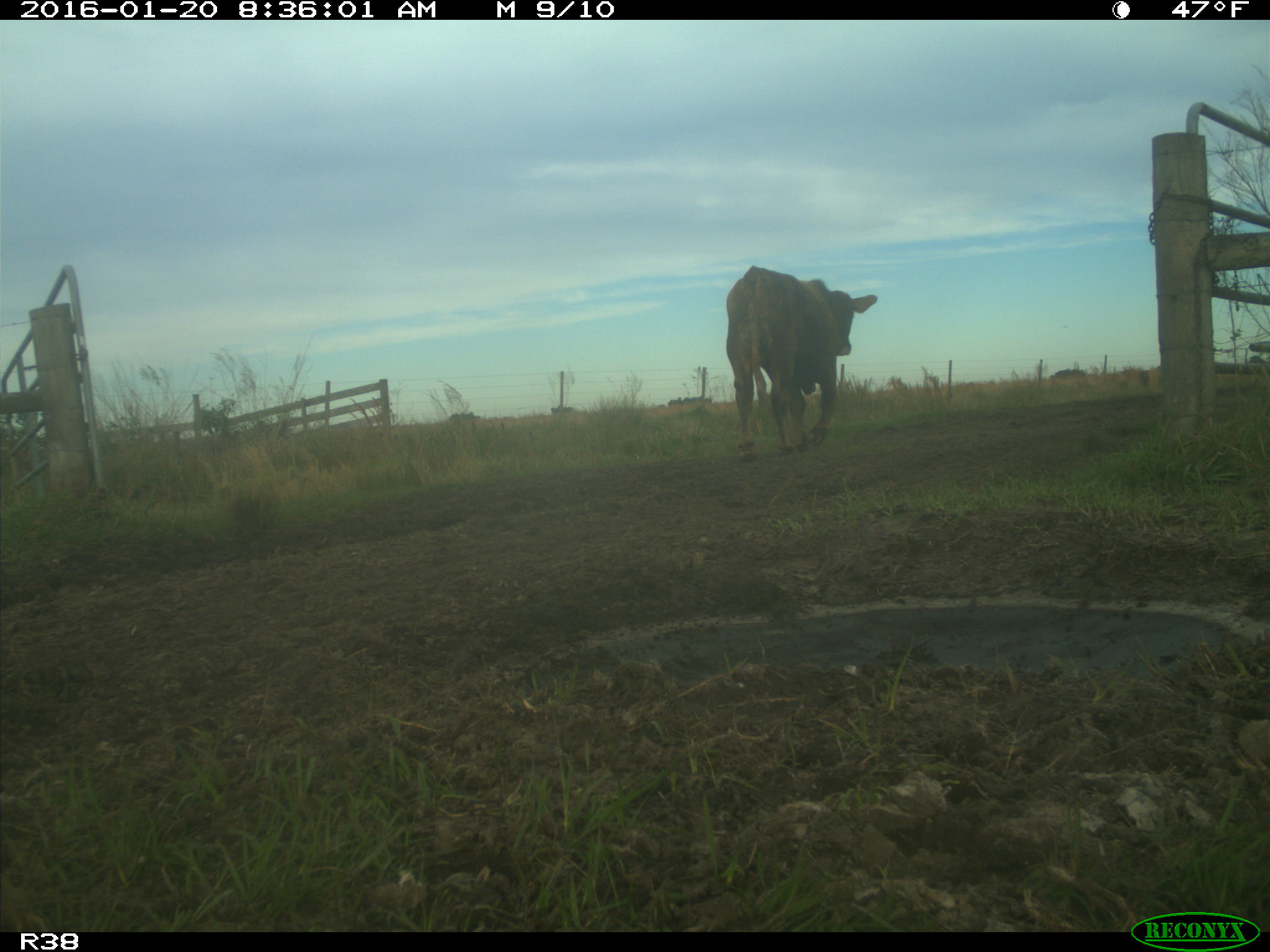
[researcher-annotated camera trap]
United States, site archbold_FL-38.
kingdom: Animalia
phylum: Chordata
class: Mammalia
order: Artiodactyla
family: Bovidae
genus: Bos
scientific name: Bos taurus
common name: domestic cow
Bos taurus (domestic cow).